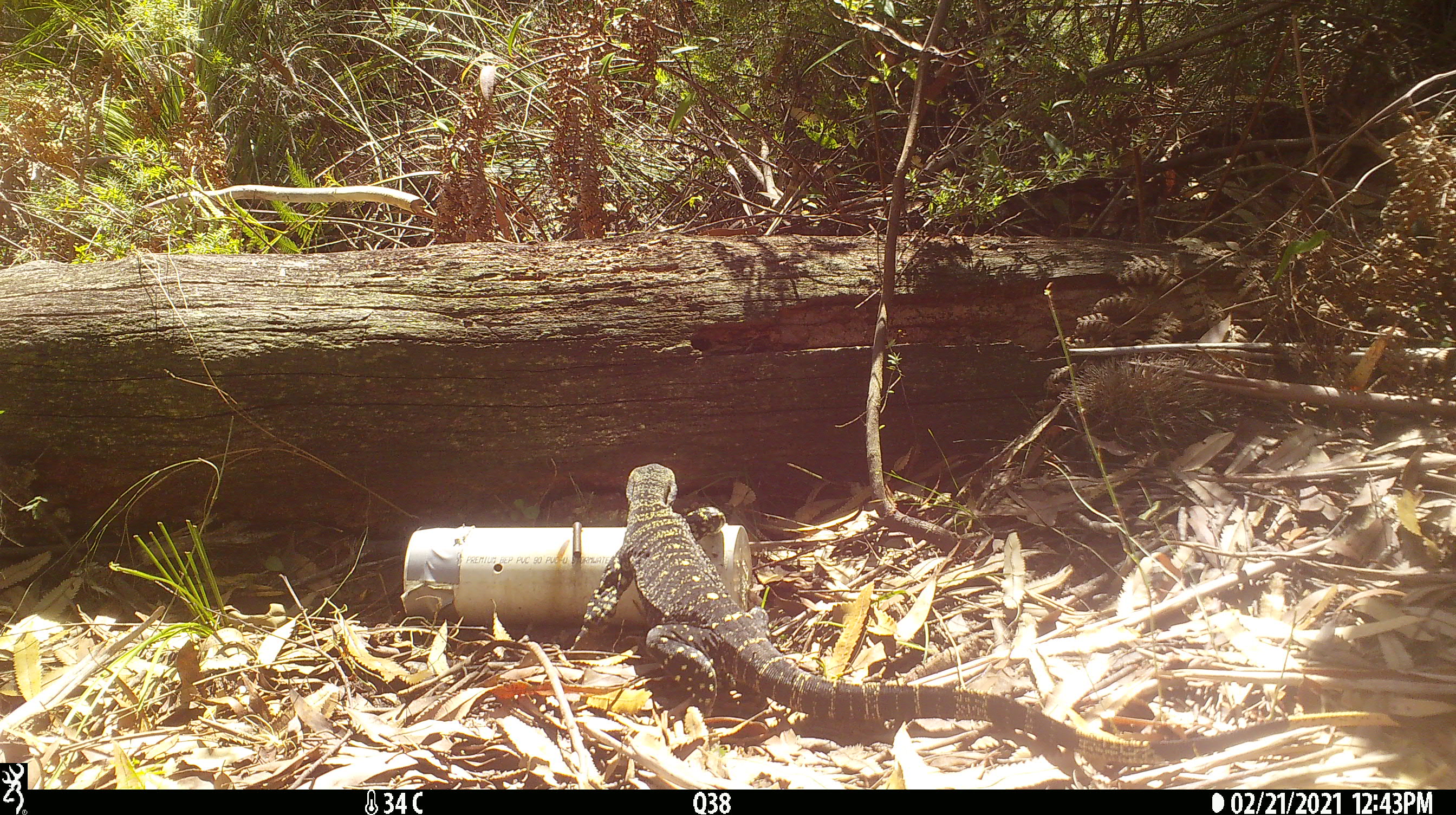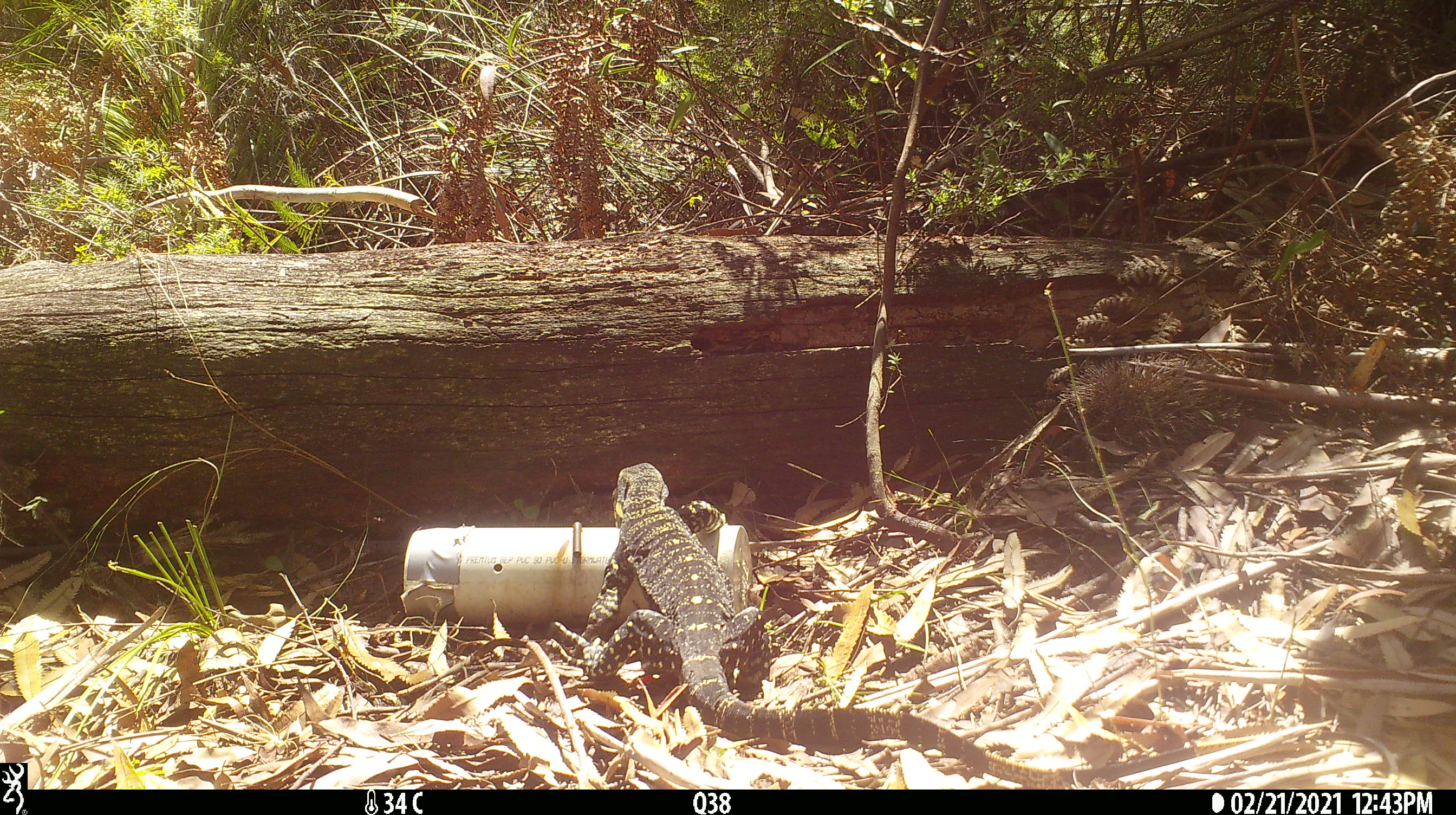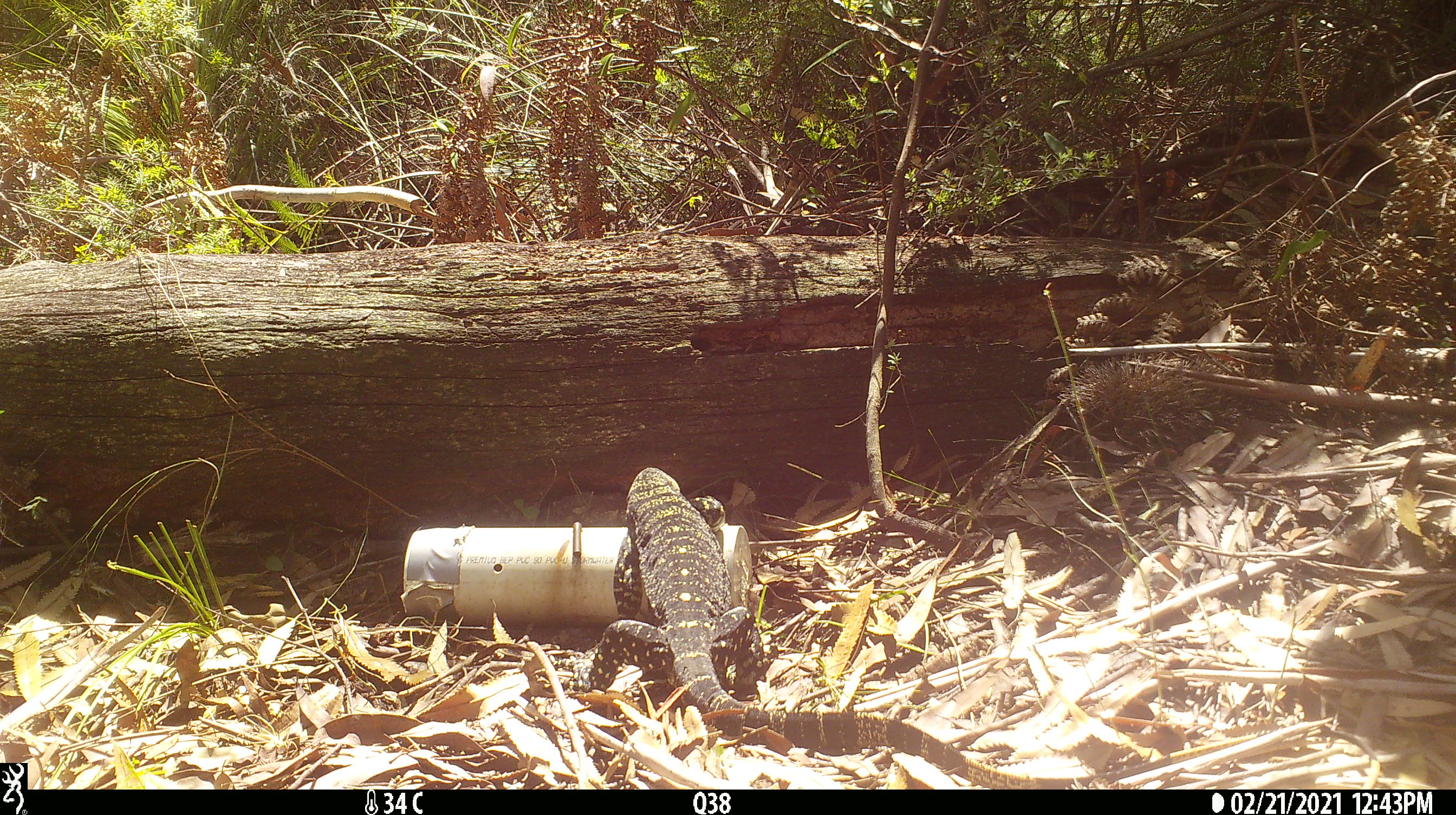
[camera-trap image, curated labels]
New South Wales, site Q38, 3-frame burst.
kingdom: Animalia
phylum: Chordata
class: Reptilia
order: Squamata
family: Varanidae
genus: Varanus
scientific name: Varanus varius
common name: lace monitor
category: goanna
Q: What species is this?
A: Goanna (lace monitor) (Varanus varius).